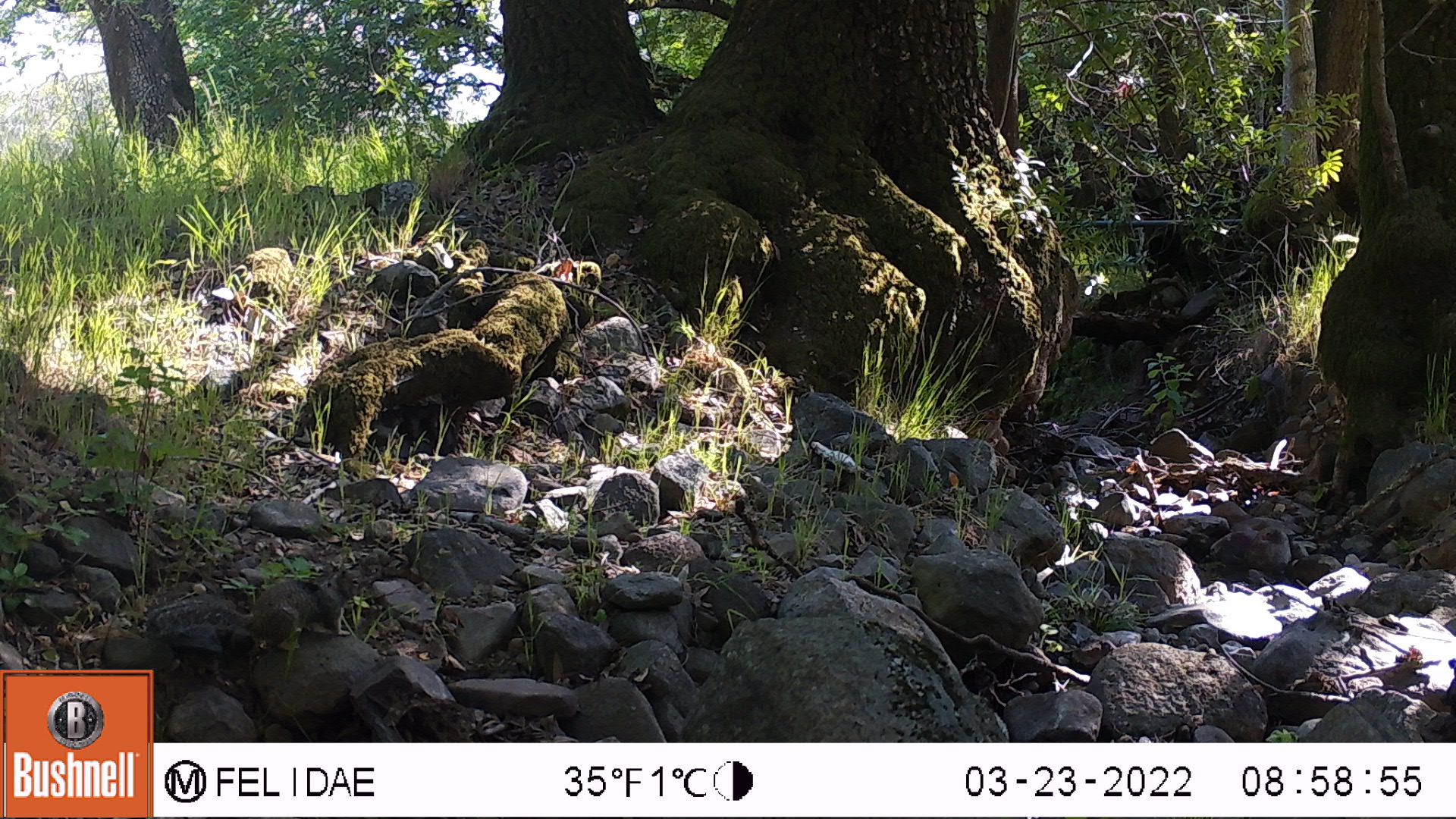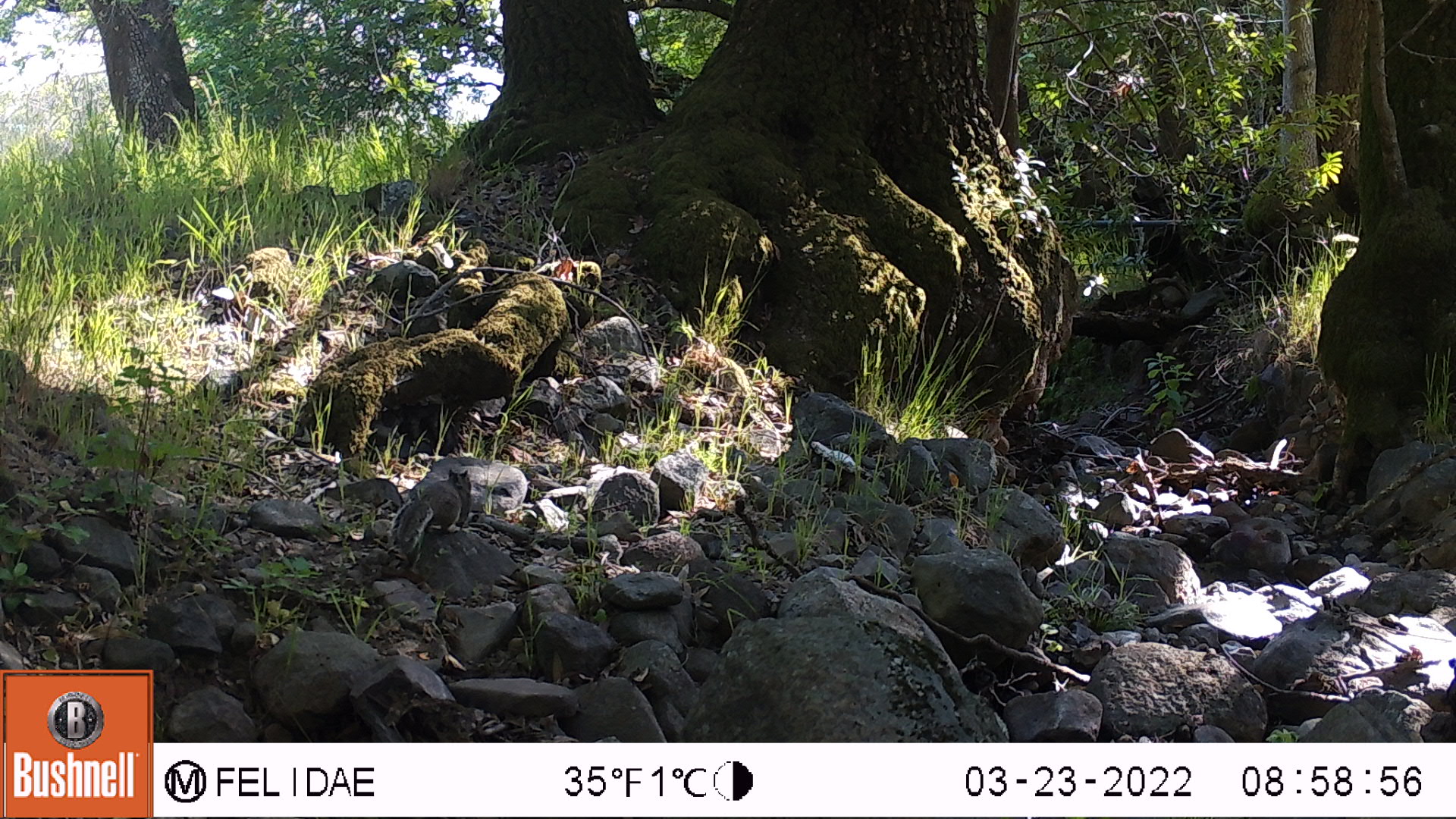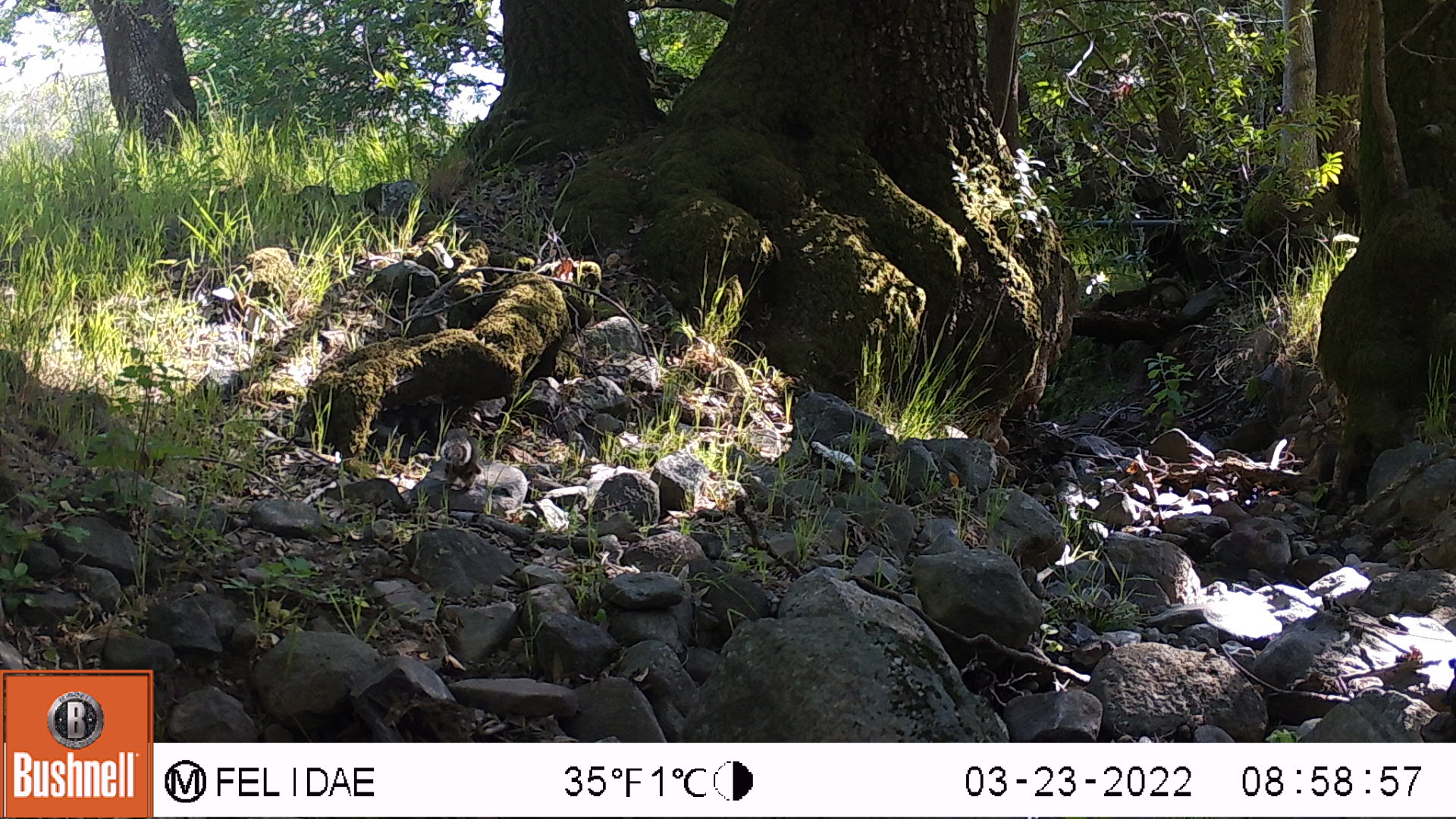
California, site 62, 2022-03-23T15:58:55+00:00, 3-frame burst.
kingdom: Animalia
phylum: Chordata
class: Mammalia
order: Rodentia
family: Sciuridae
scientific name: Sciuridae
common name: squirrel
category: unknown squirrel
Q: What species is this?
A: Unknown squirrel (squirrel) (Sciuridae).